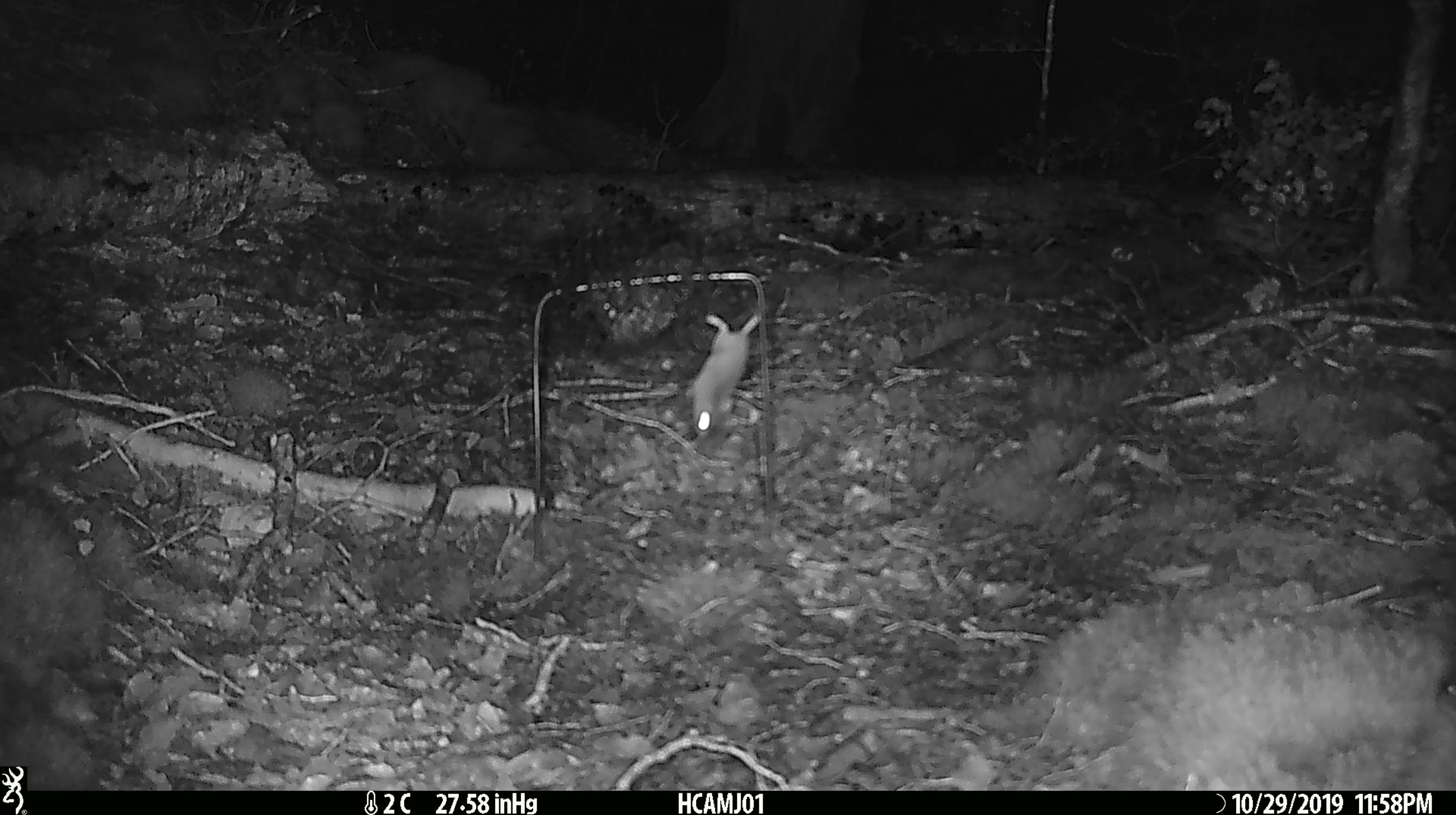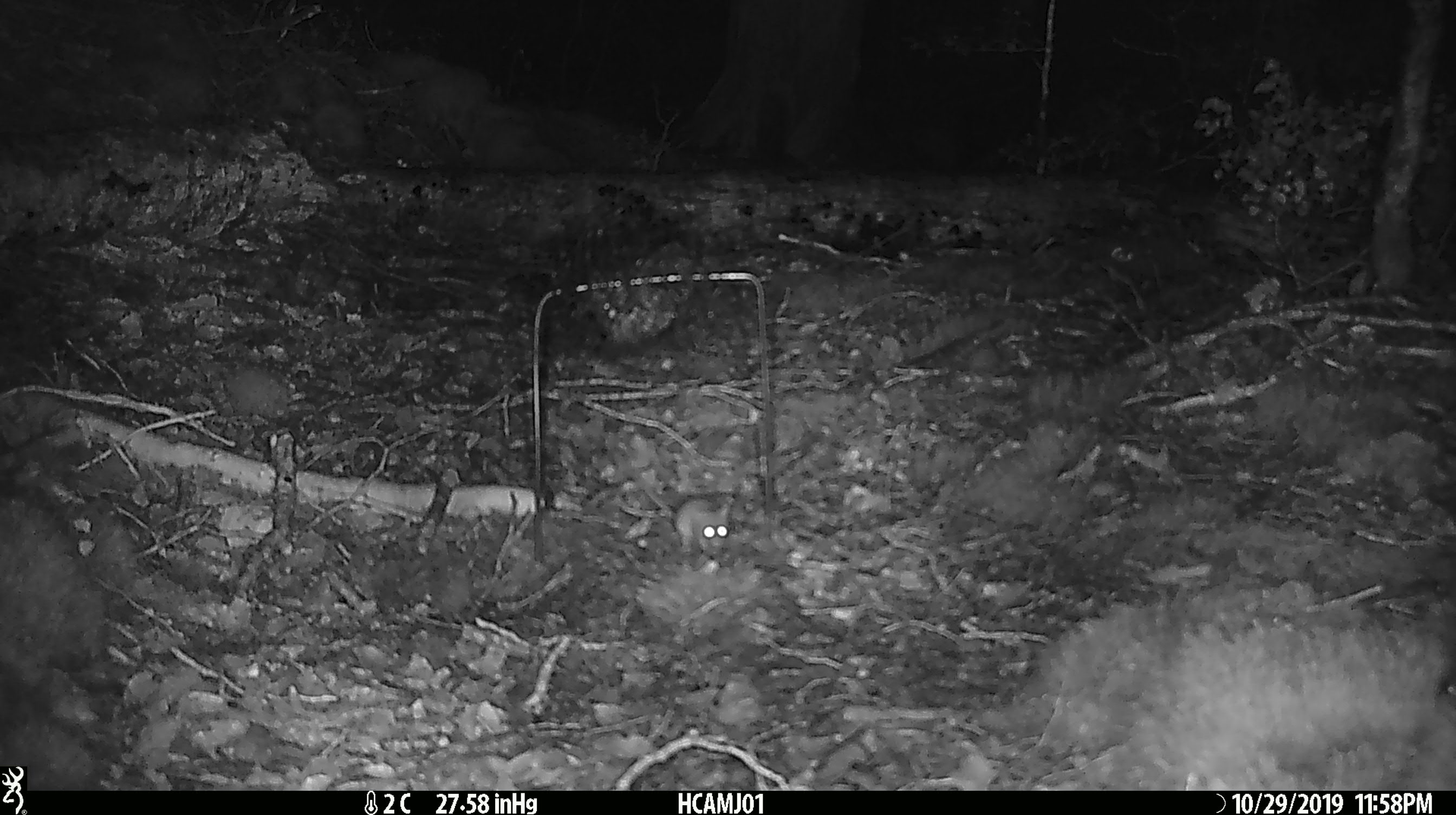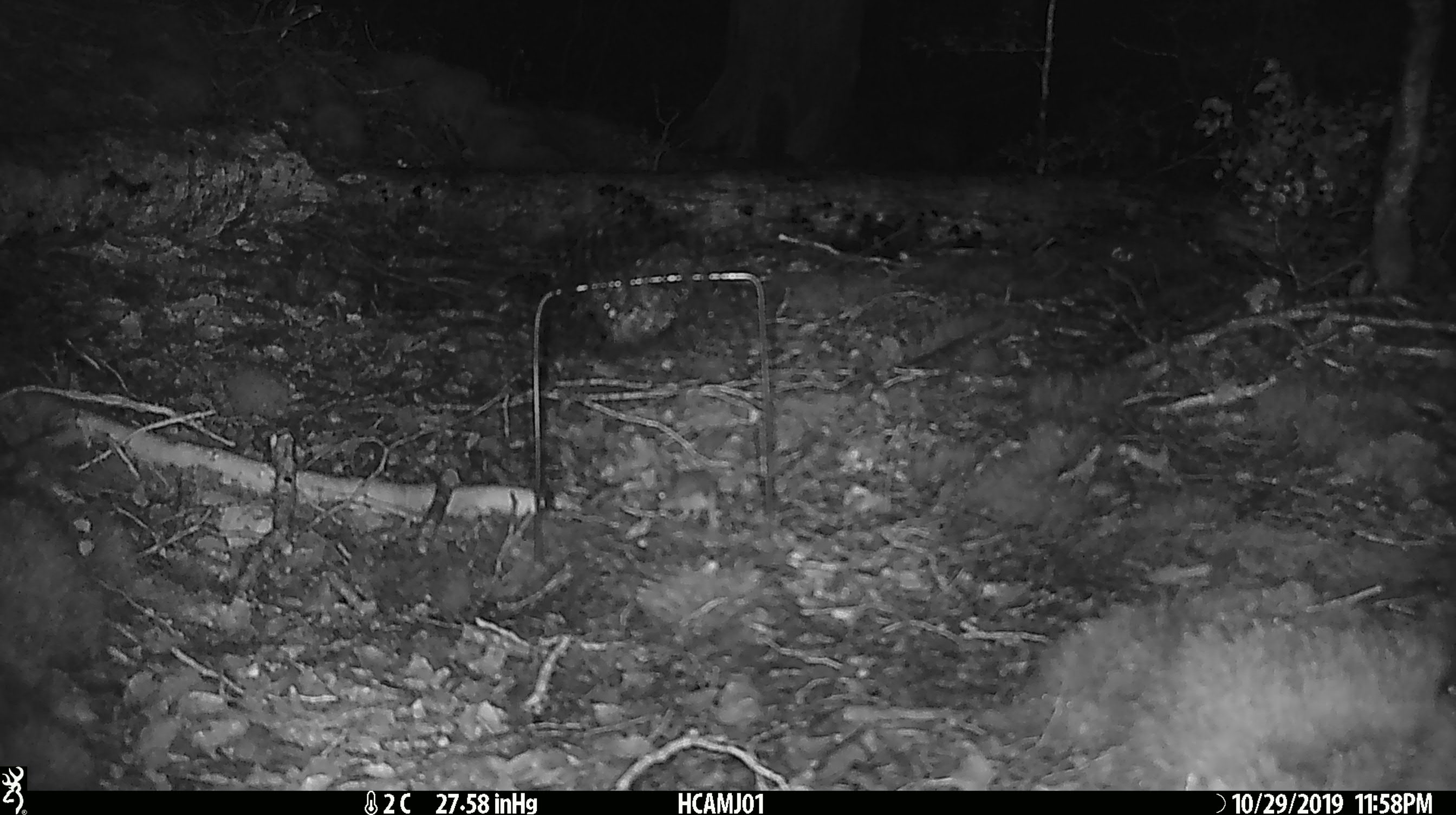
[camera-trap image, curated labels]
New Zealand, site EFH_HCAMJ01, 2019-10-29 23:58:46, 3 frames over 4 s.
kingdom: Animalia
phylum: Chordata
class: Mammalia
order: Rodentia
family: Muridae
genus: Mus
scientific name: Mus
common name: mouse